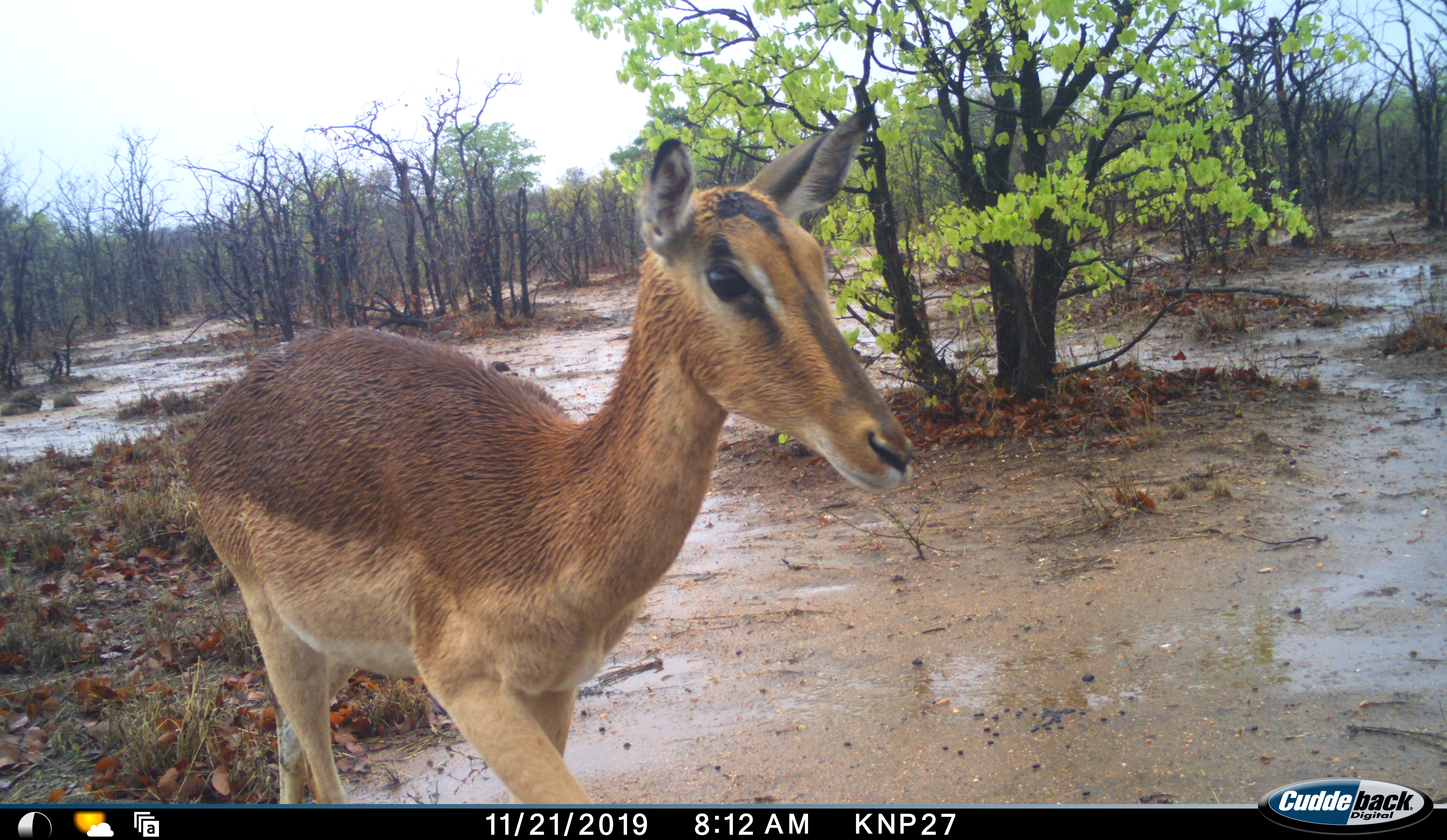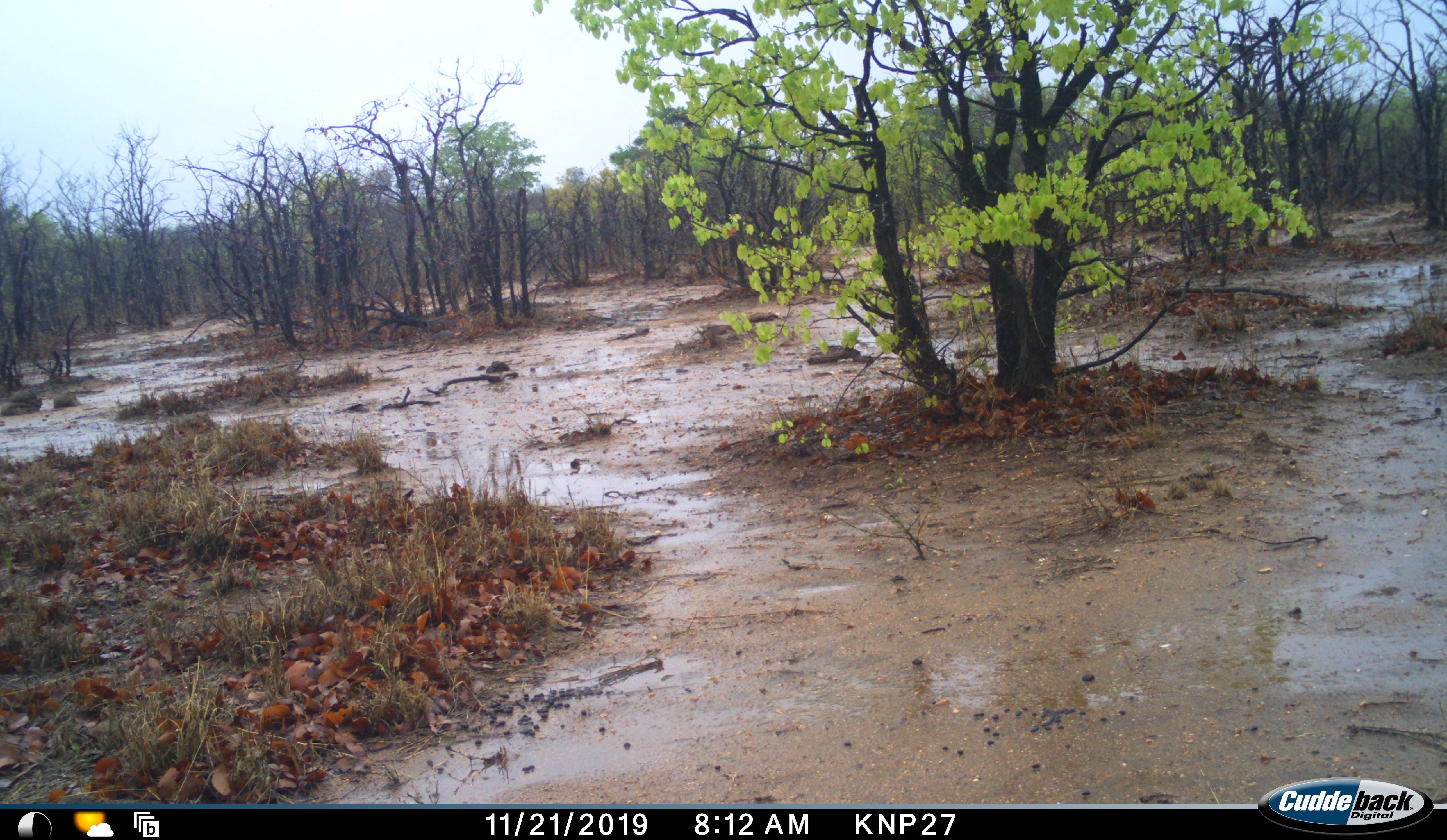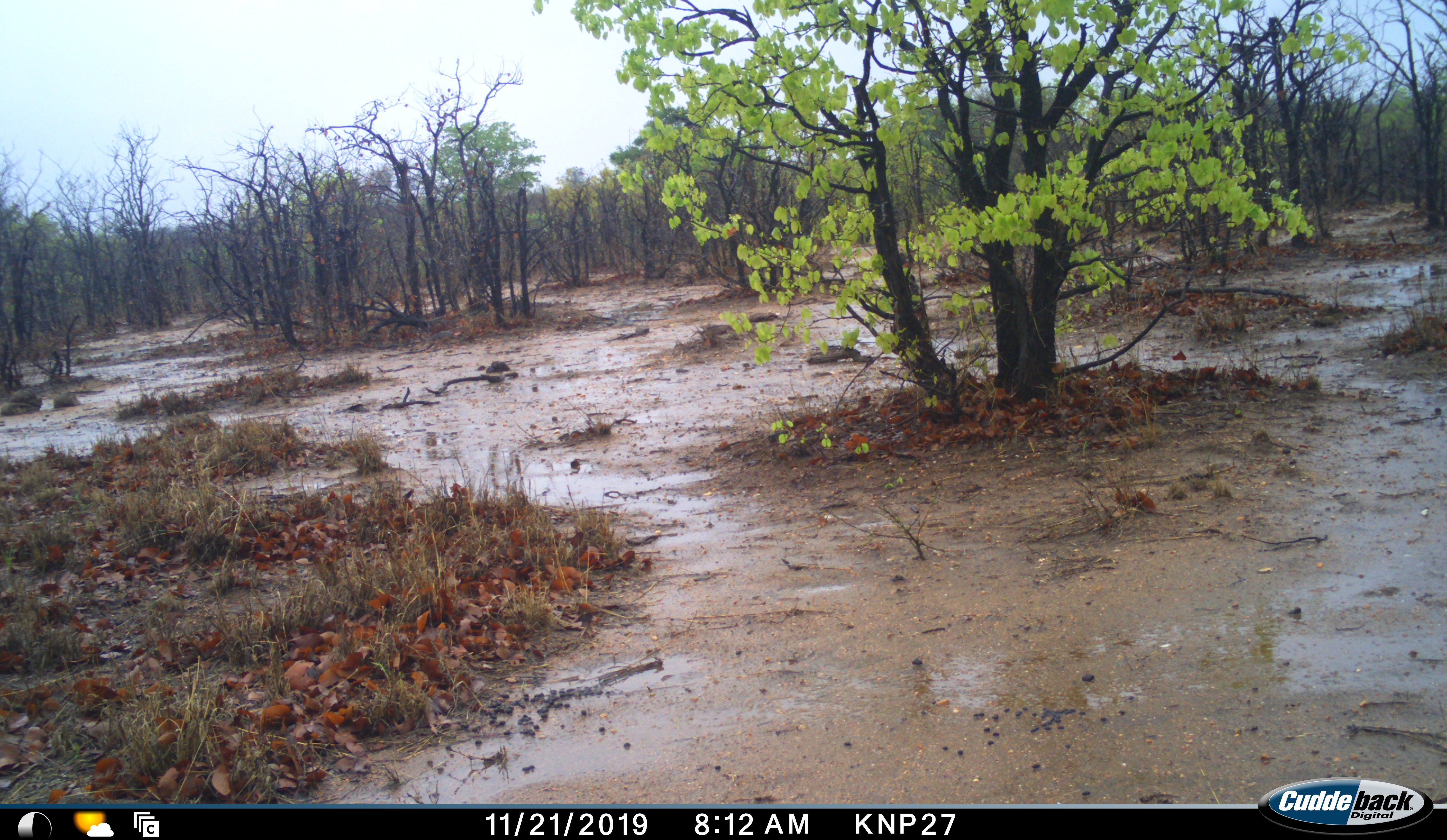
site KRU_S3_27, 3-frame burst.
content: unidentified animal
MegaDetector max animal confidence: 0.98